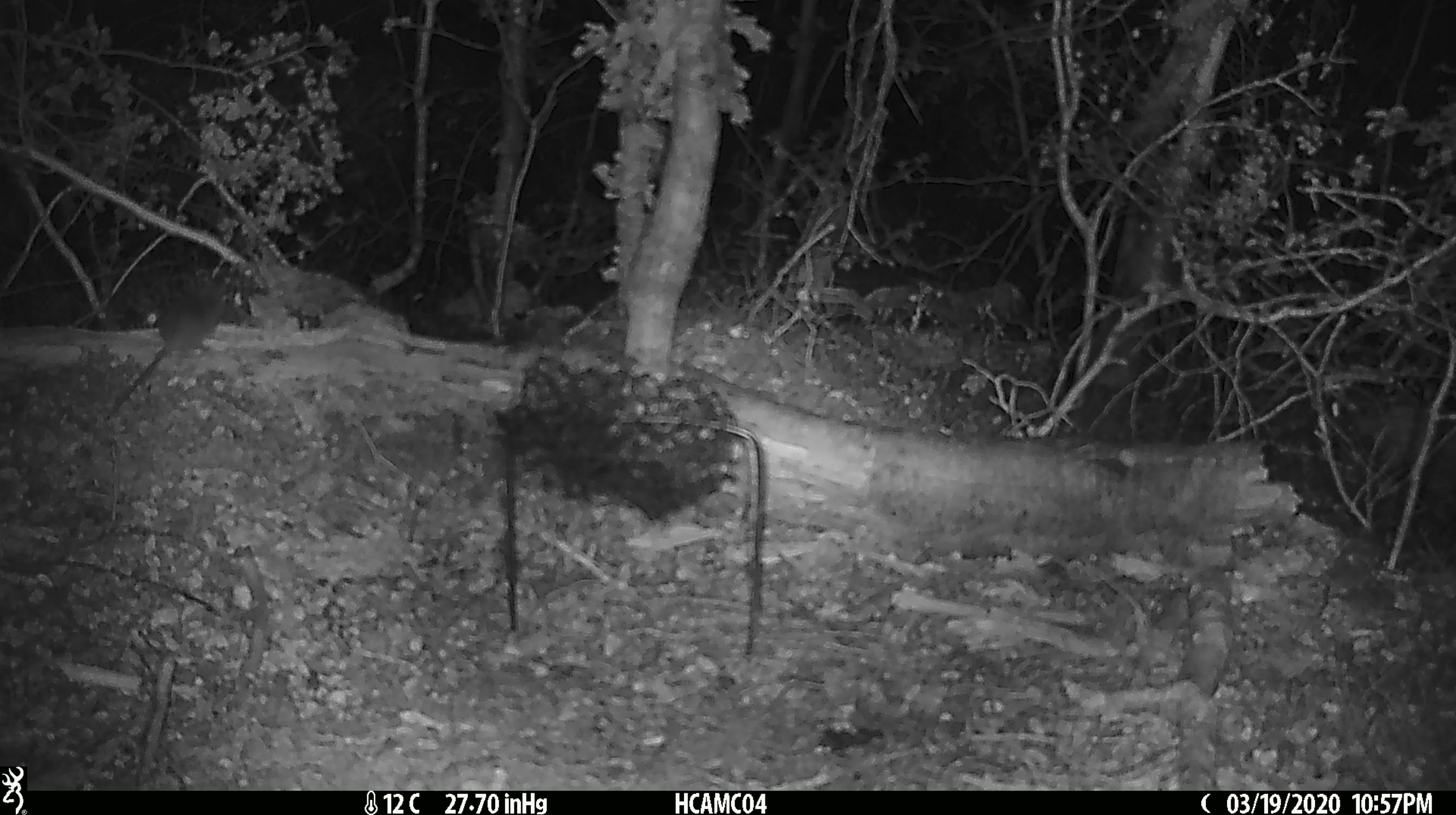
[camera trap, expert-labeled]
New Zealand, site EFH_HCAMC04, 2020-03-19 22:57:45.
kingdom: Animalia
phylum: Chordata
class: Mammalia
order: Rodentia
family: Muridae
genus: Mus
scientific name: Mus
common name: mouse